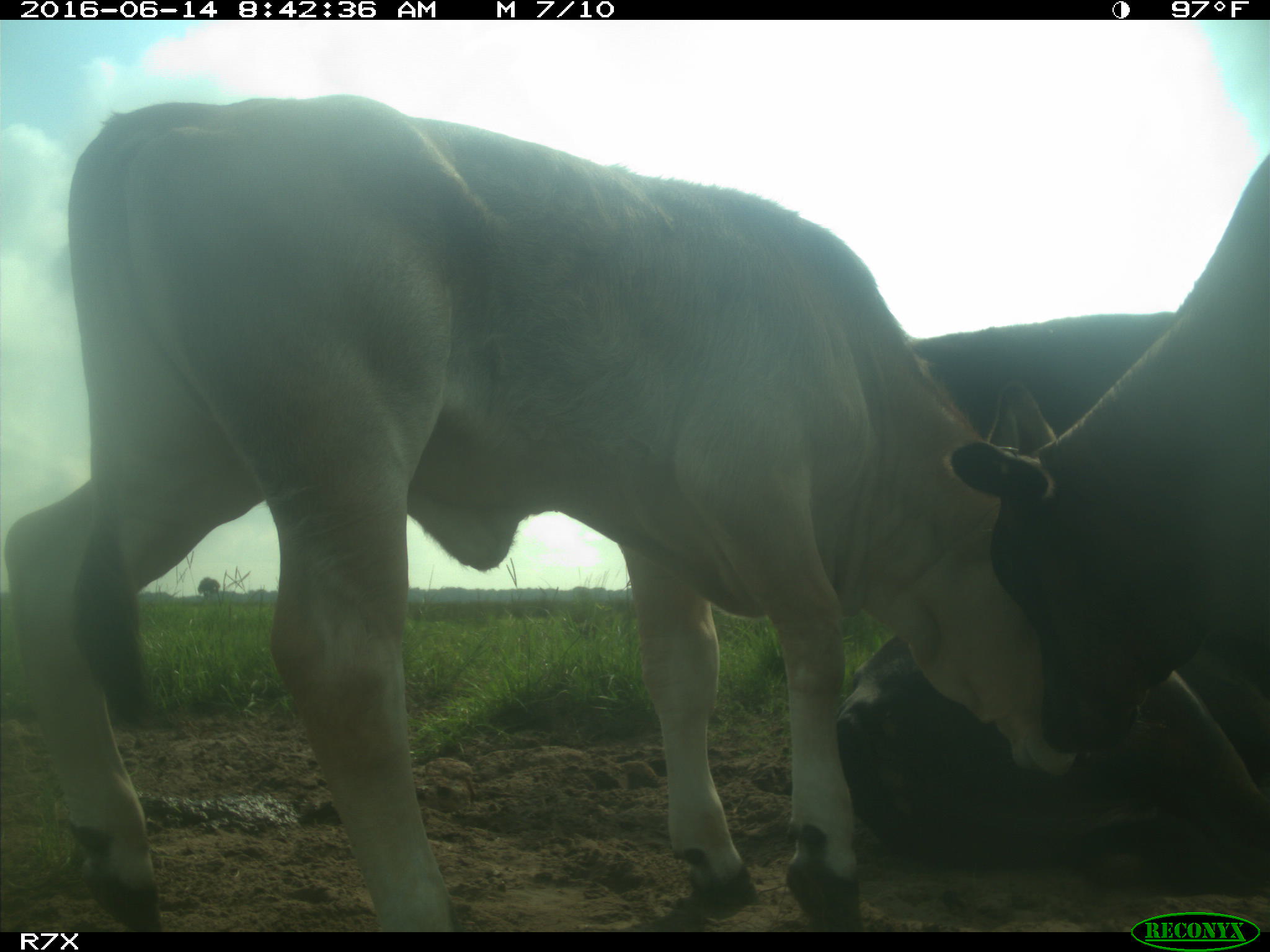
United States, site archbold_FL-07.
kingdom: Animalia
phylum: Chordata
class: Mammalia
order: Artiodactyla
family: Bovidae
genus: Bos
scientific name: Bos taurus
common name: domestic cow